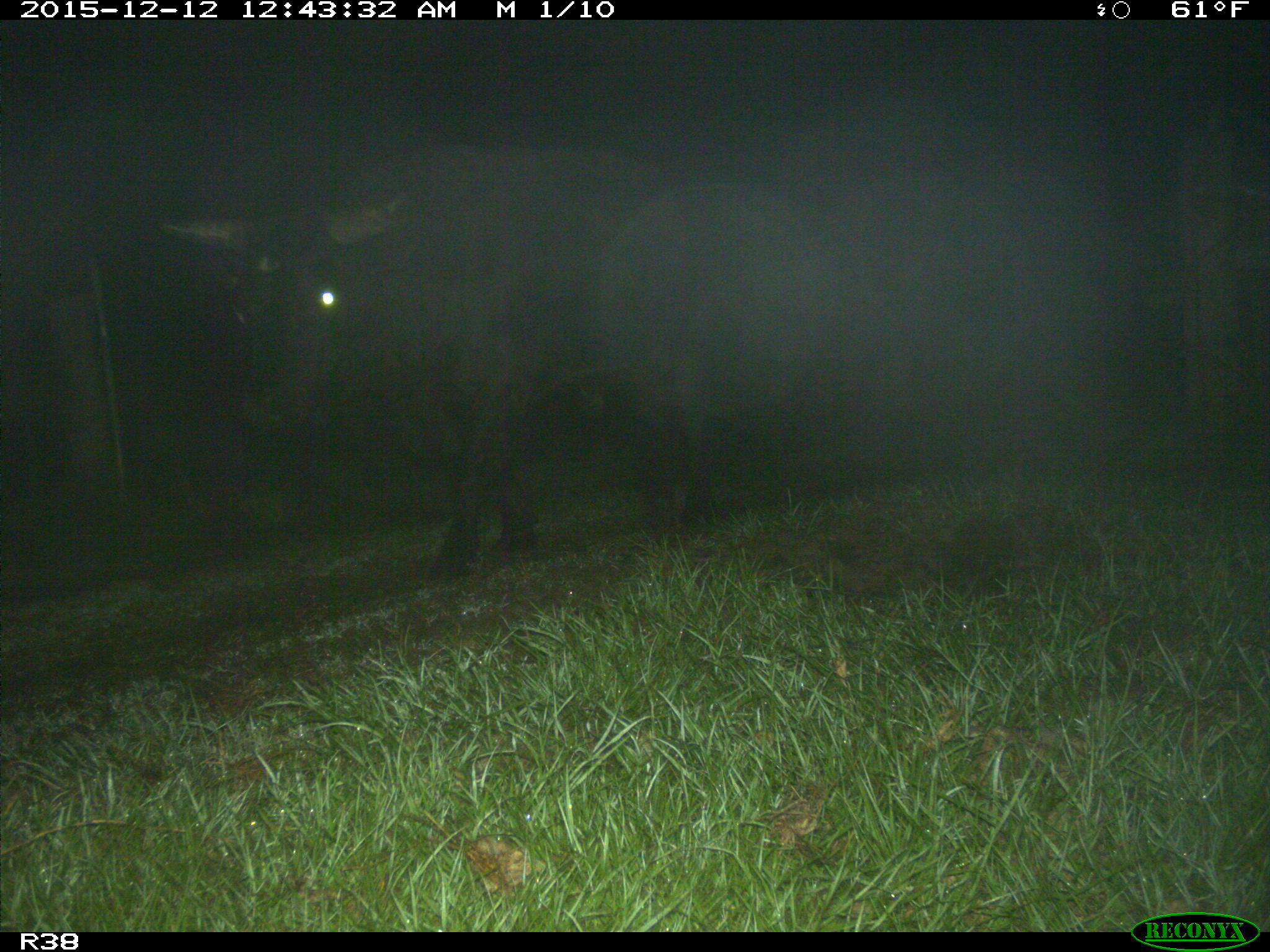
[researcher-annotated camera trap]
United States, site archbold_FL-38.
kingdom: Animalia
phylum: Chordata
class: Mammalia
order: Artiodactyla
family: Bovidae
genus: Bos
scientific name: Bos taurus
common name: domestic cow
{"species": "Bos taurus (domestic cow)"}